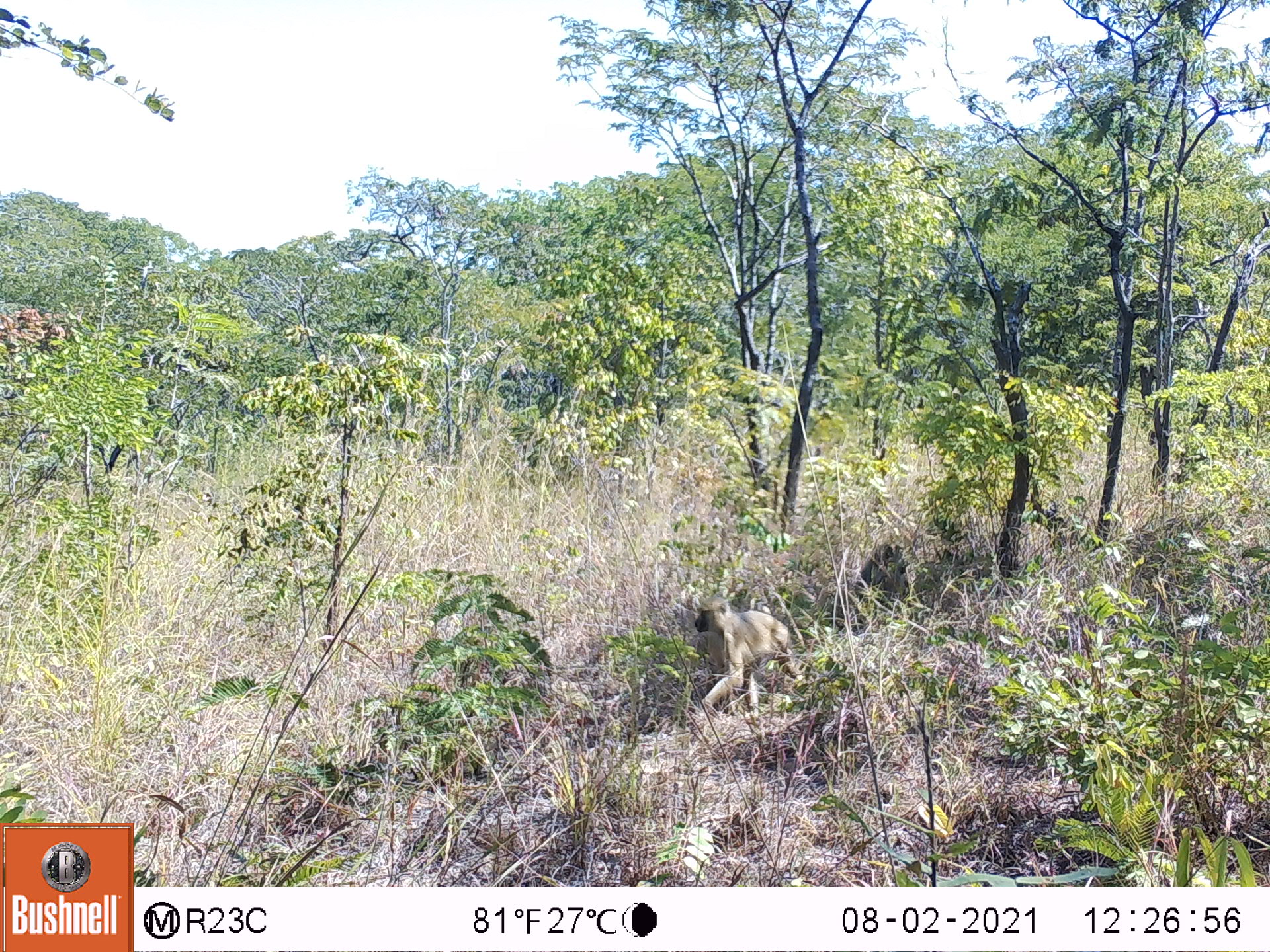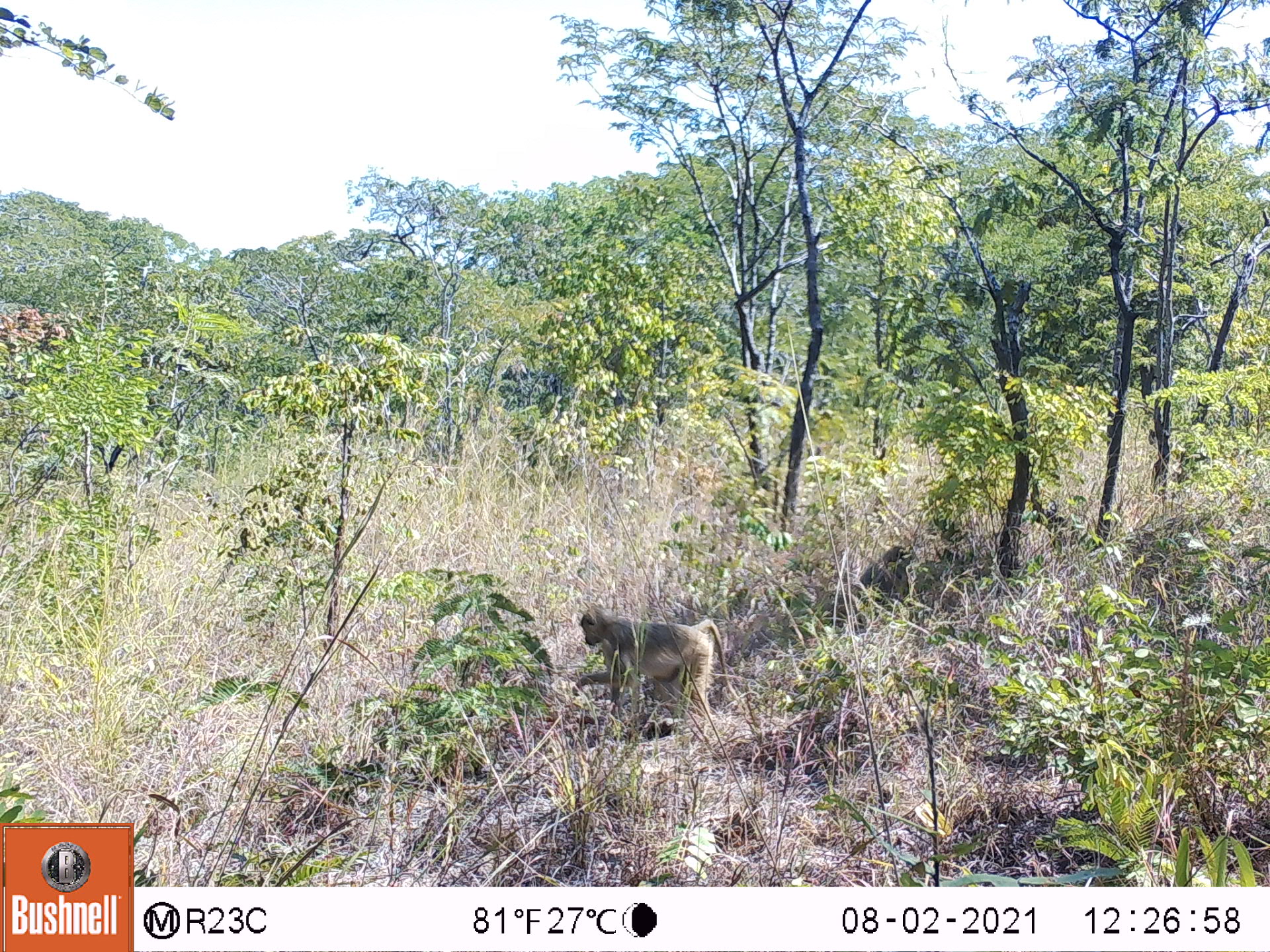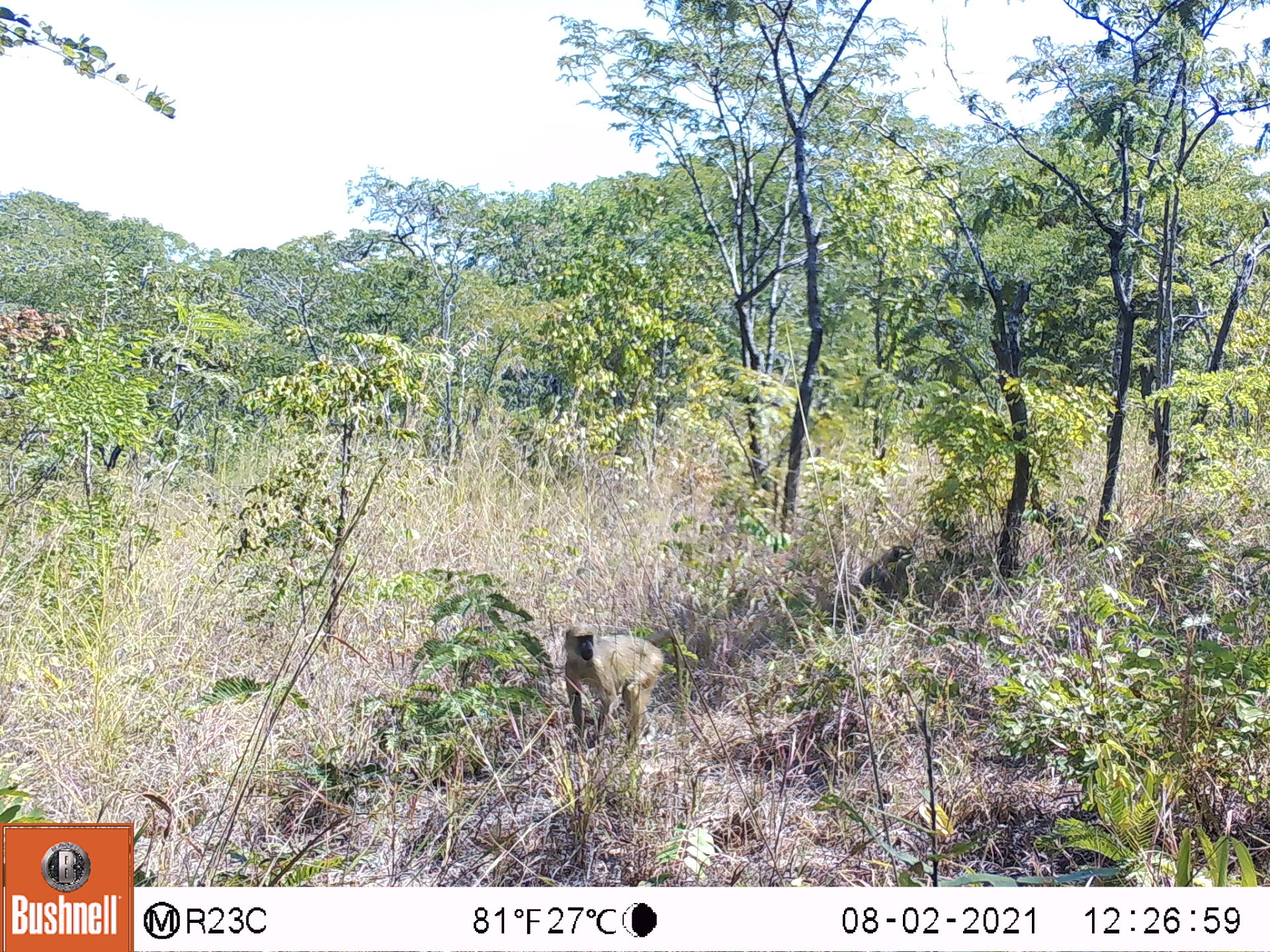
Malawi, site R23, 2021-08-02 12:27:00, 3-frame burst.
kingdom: Animalia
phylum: Chordata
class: Mammalia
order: Primates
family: Cercopithecidae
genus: Papio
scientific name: Papio cynocephalus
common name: yellow baboon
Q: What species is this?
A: Yellow baboon (Papio cynocephalus).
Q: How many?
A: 1.